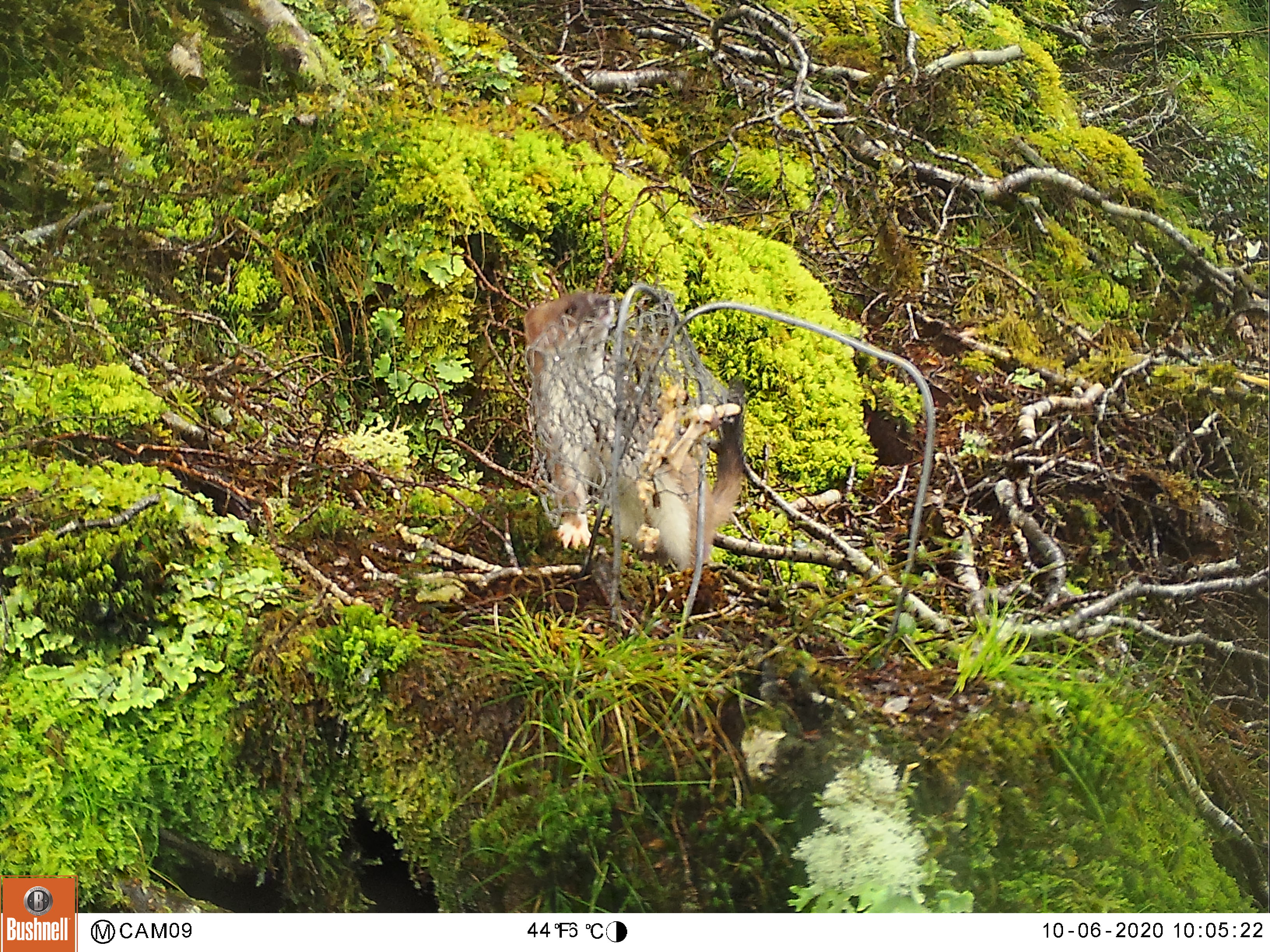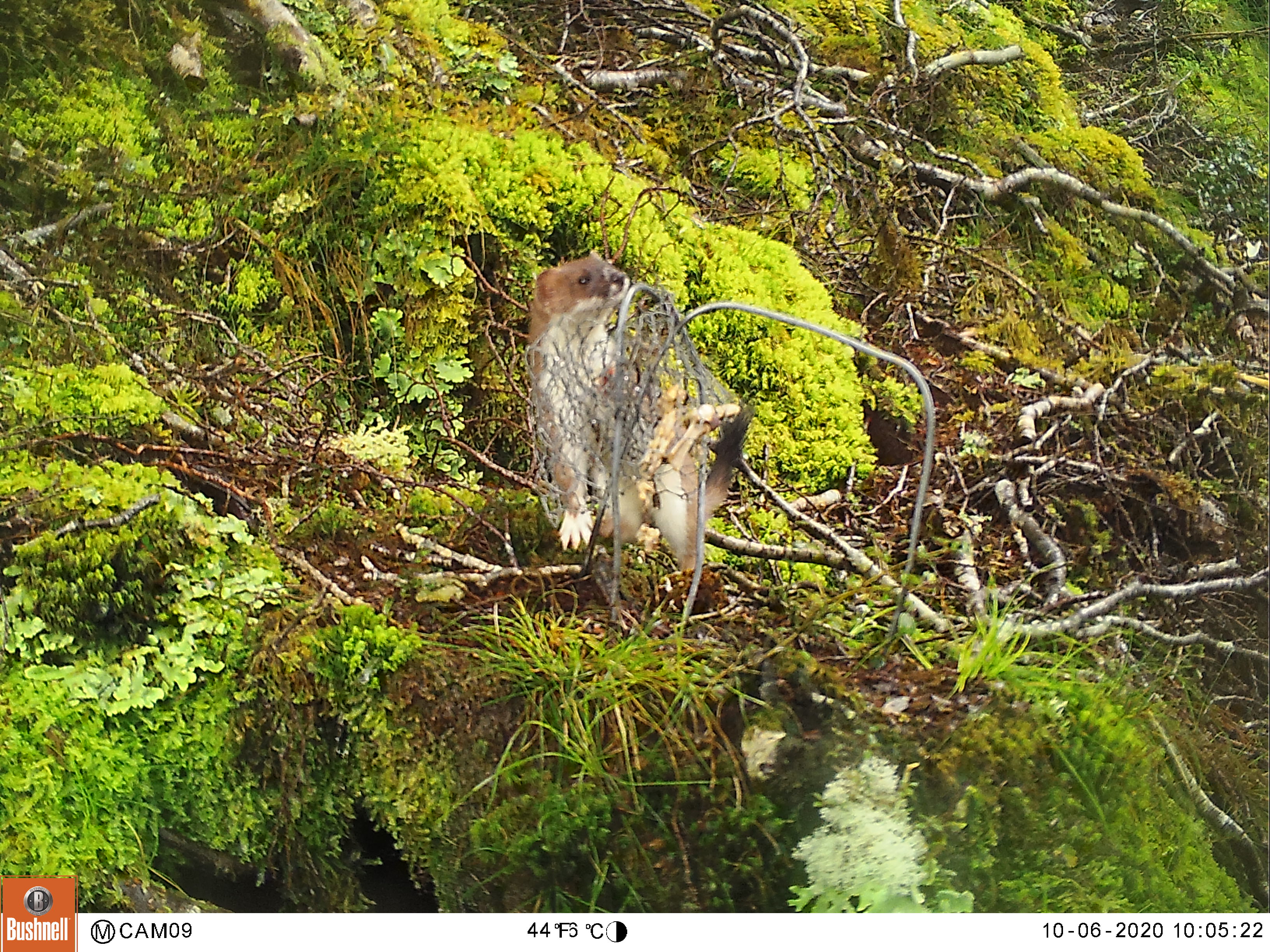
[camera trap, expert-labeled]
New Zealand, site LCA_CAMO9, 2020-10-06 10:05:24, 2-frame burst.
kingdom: Animalia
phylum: Chordata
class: Mammalia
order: Carnivora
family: Mustelidae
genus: Mustela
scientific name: Mustela erminea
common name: stoat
Stoat (Mustela erminea).